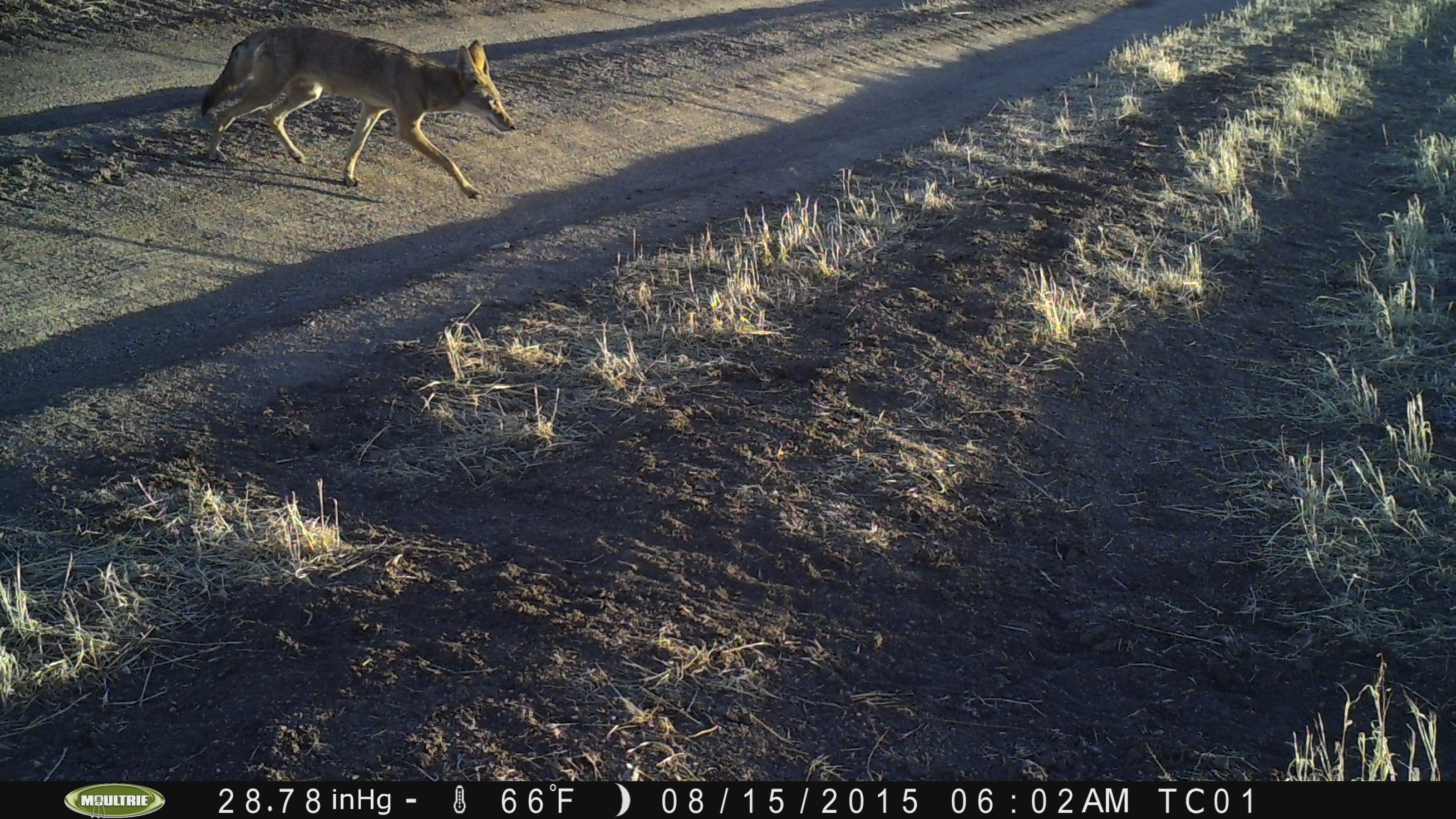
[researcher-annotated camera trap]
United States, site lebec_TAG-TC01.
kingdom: Animalia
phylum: Chordata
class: Mammalia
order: Carnivora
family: Canidae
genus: Canis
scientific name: Canis latrans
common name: coyote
Canis latrans (coyote).